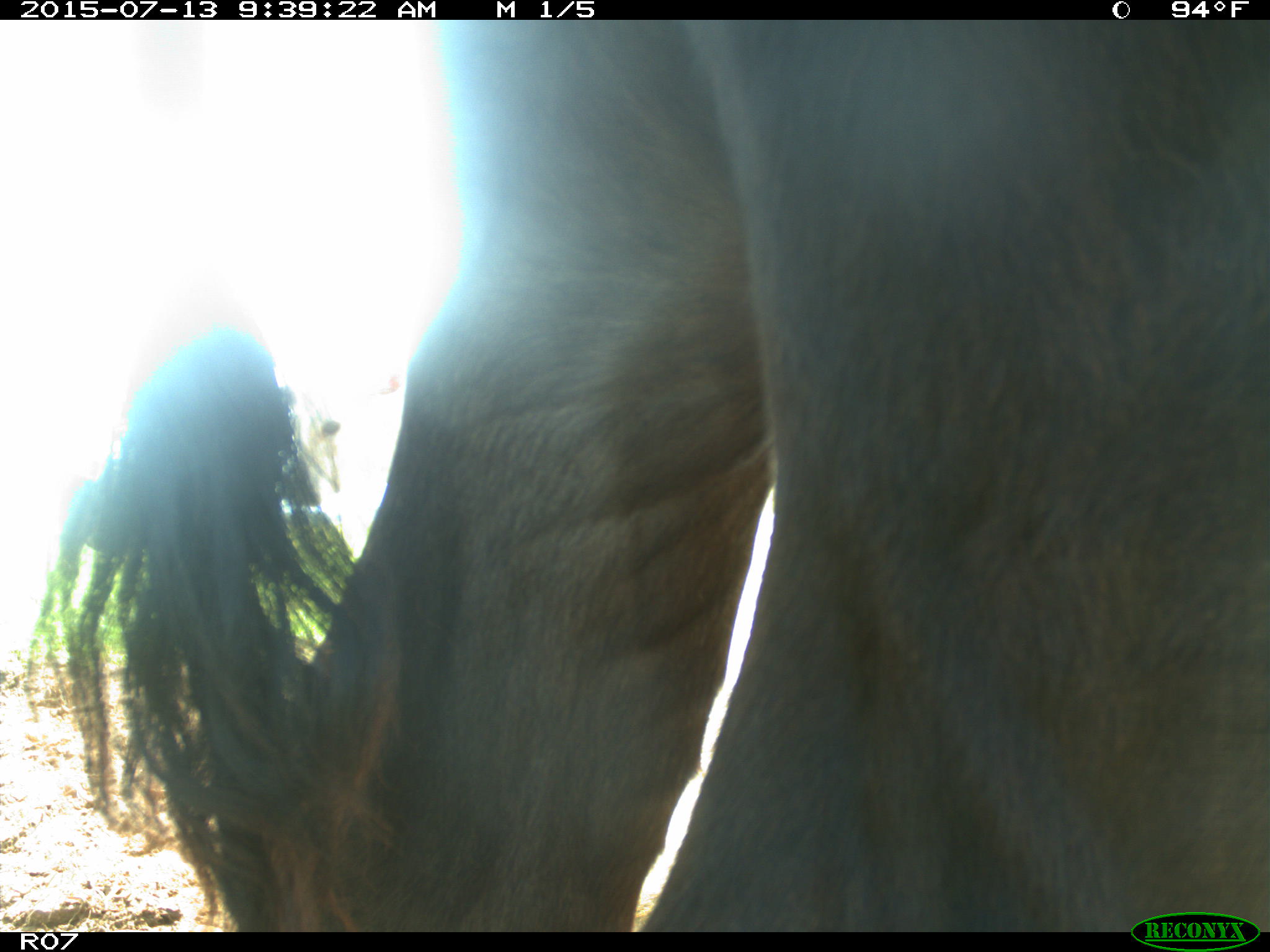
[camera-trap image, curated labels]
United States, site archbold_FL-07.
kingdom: Animalia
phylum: Chordata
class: Mammalia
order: Artiodactyla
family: Bovidae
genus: Bos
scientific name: Bos taurus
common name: domestic cow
Bos taurus (domestic cow).